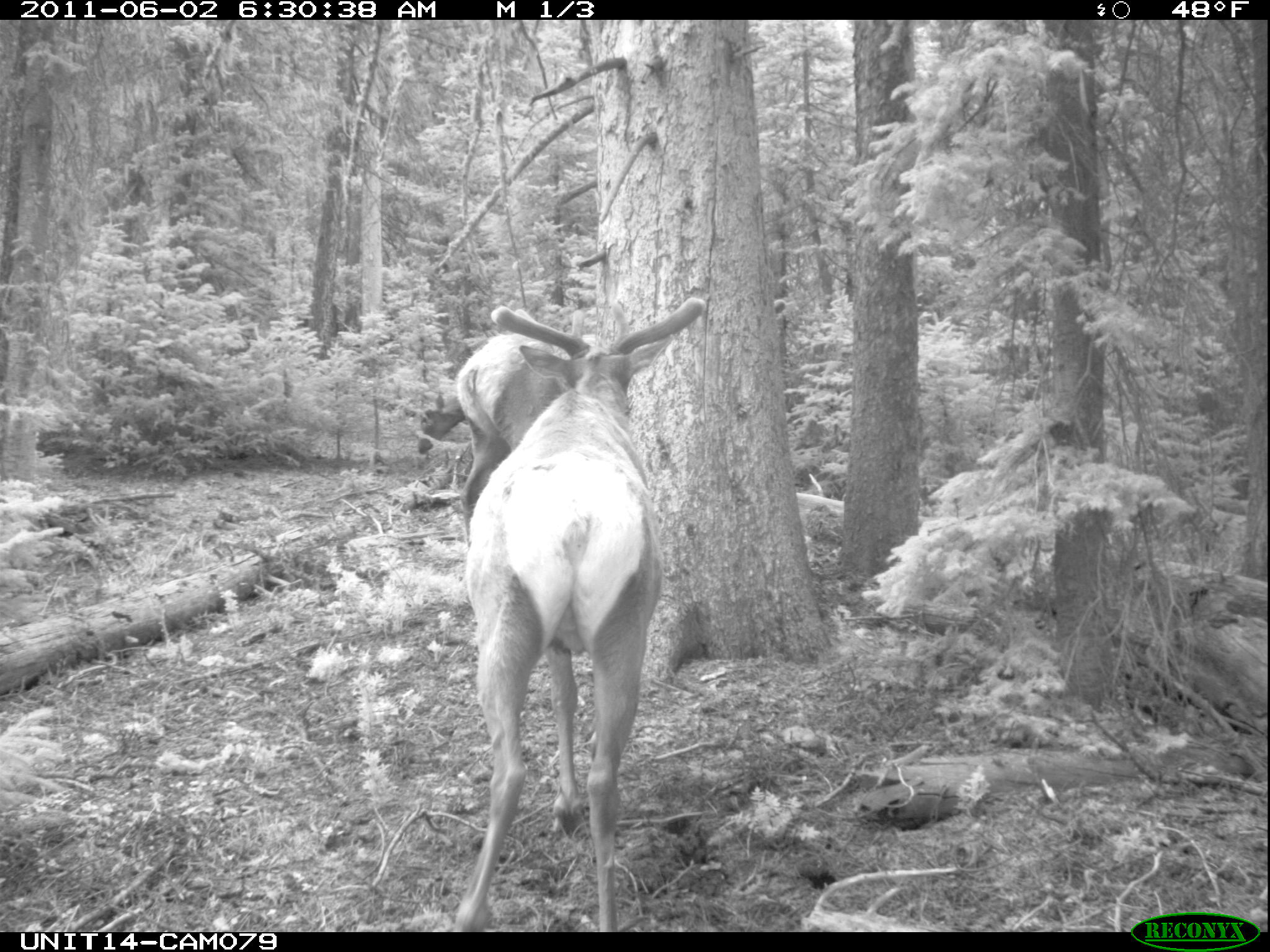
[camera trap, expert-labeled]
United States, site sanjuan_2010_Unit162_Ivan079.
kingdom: Animalia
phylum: Chordata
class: Mammalia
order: Artiodactyla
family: Cervidae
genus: Cervus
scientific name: Cervus elaphus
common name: red deer